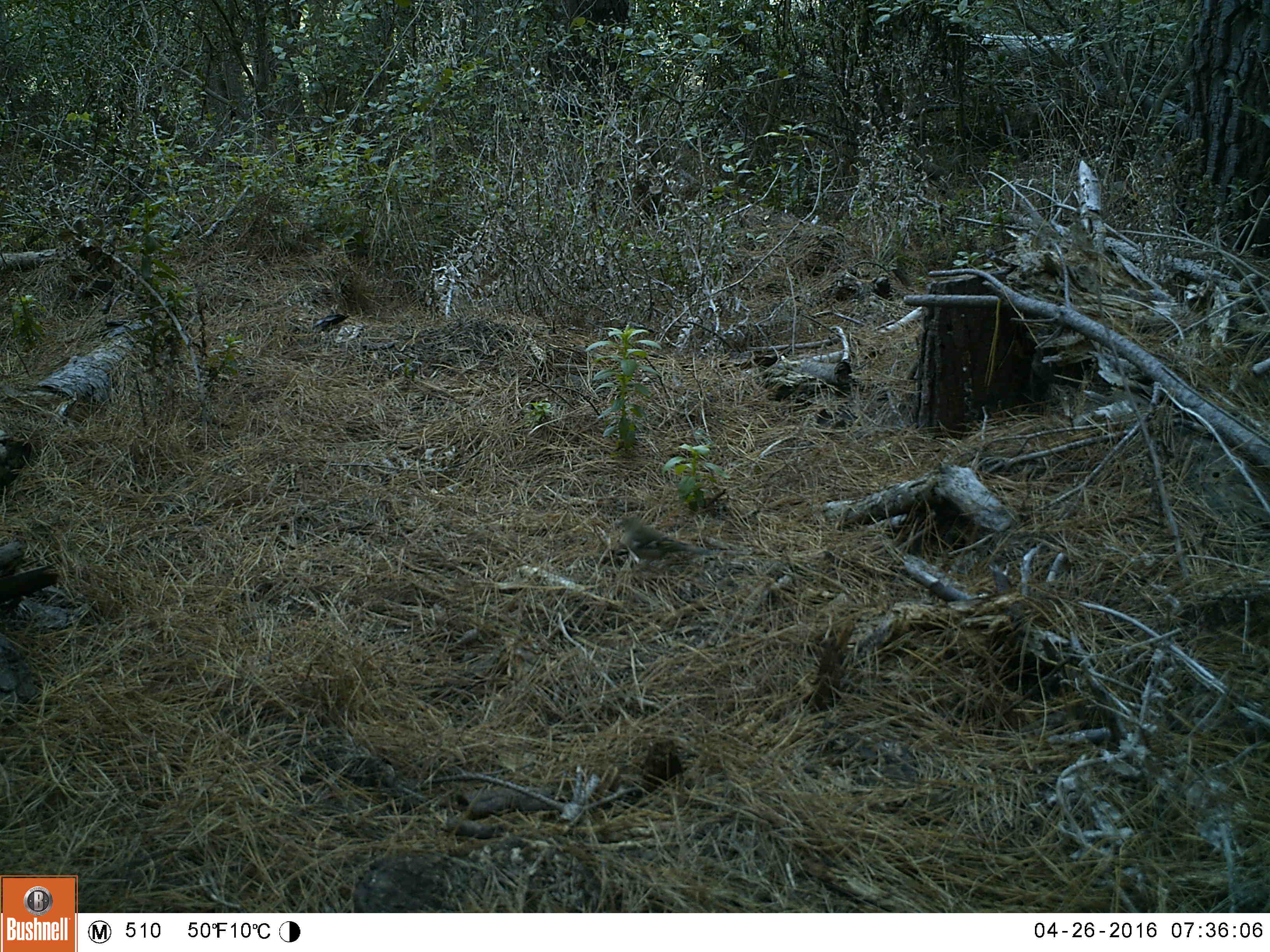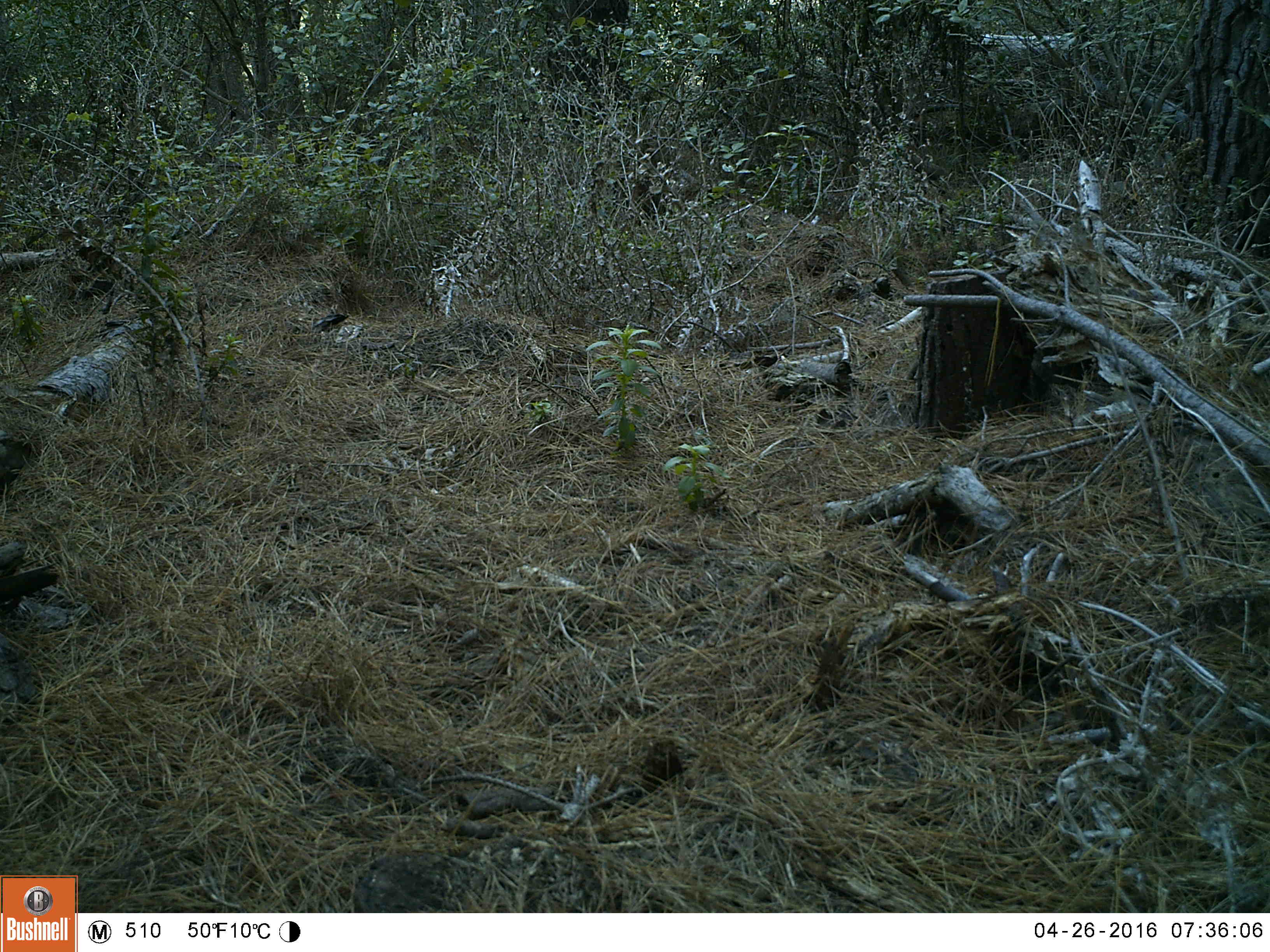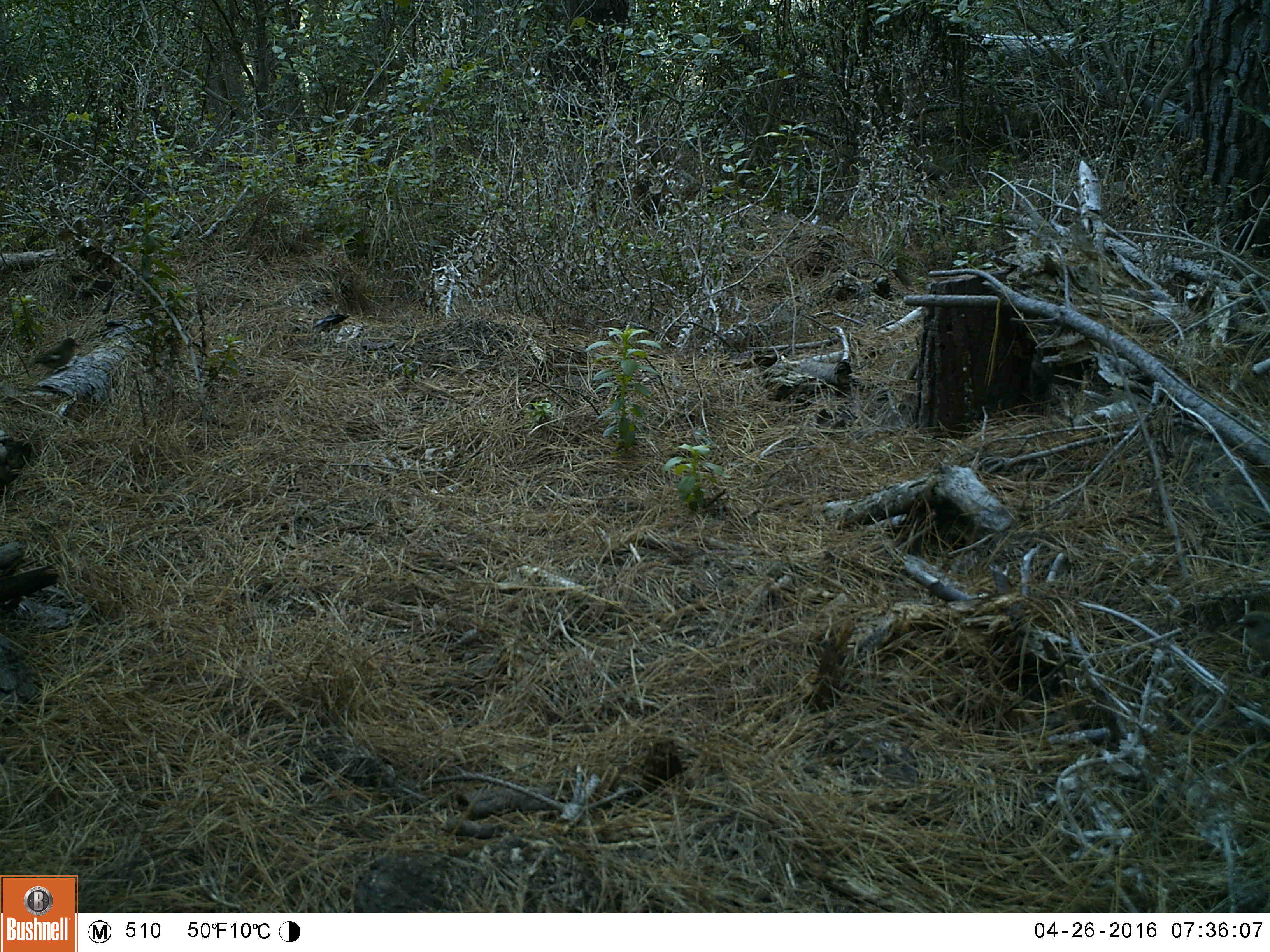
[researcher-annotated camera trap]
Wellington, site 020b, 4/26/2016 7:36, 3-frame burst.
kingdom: Animalia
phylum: Chordata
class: Aves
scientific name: Aves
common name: bird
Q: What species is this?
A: Bird (Aves).